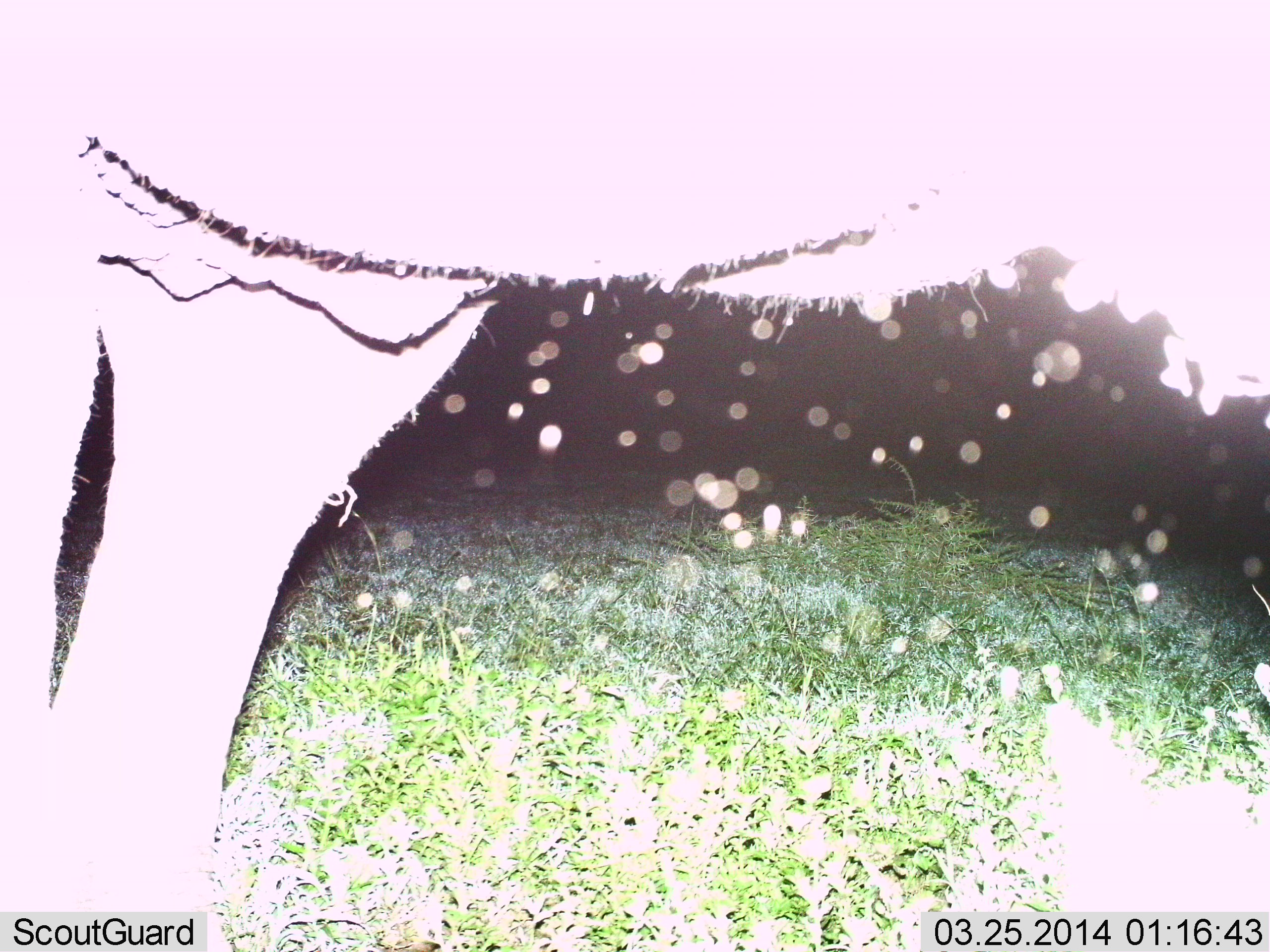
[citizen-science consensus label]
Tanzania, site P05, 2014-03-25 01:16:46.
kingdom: Animalia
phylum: Chordata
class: Mammalia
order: Proboscidea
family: Elephantidae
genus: Loxodonta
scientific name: Loxodonta africana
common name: african bush elephant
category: elephant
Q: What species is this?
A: Elephant (african bush elephant) (Loxodonta africana).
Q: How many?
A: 1.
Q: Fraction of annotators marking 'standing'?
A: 100%.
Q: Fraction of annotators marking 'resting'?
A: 0%.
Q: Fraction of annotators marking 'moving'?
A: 0%.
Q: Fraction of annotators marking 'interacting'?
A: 0%.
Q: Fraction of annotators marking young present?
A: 0%.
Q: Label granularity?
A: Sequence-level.